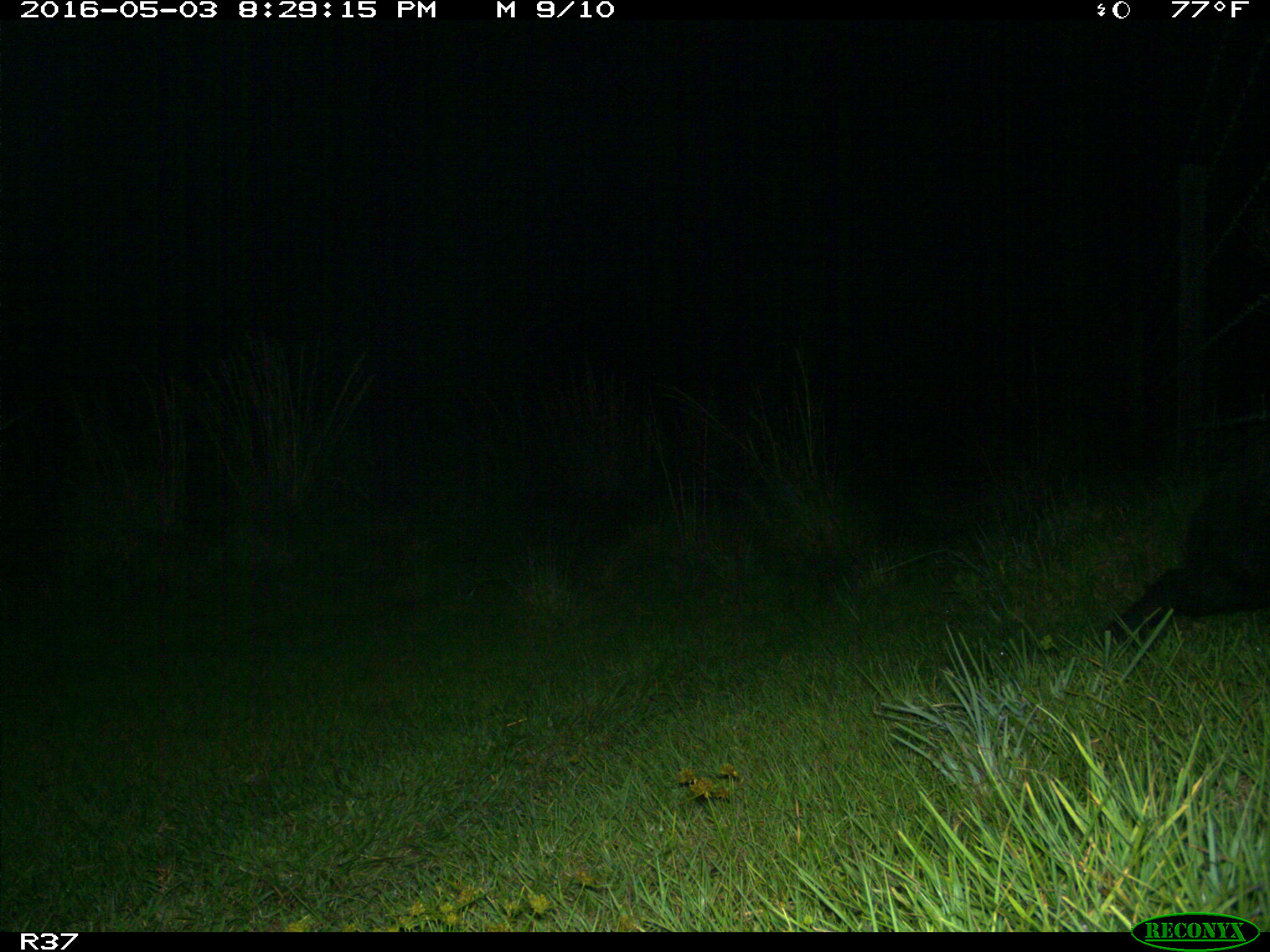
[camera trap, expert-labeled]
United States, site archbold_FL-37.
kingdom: Animalia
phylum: Chordata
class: Mammalia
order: Artiodactyla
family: Suidae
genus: Sus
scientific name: Sus scrofa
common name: wild boar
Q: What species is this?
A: Sus scrofa (wild boar).